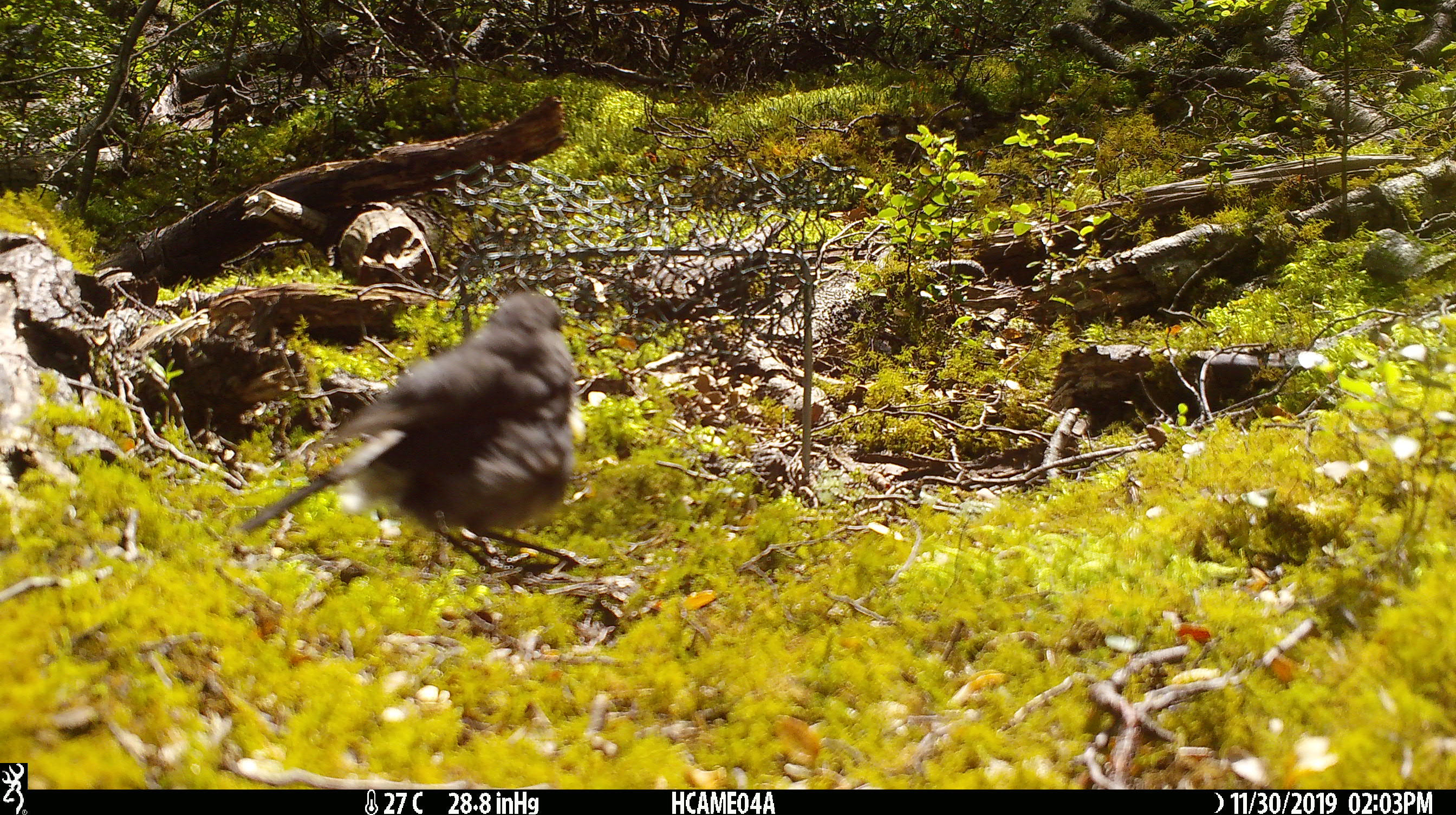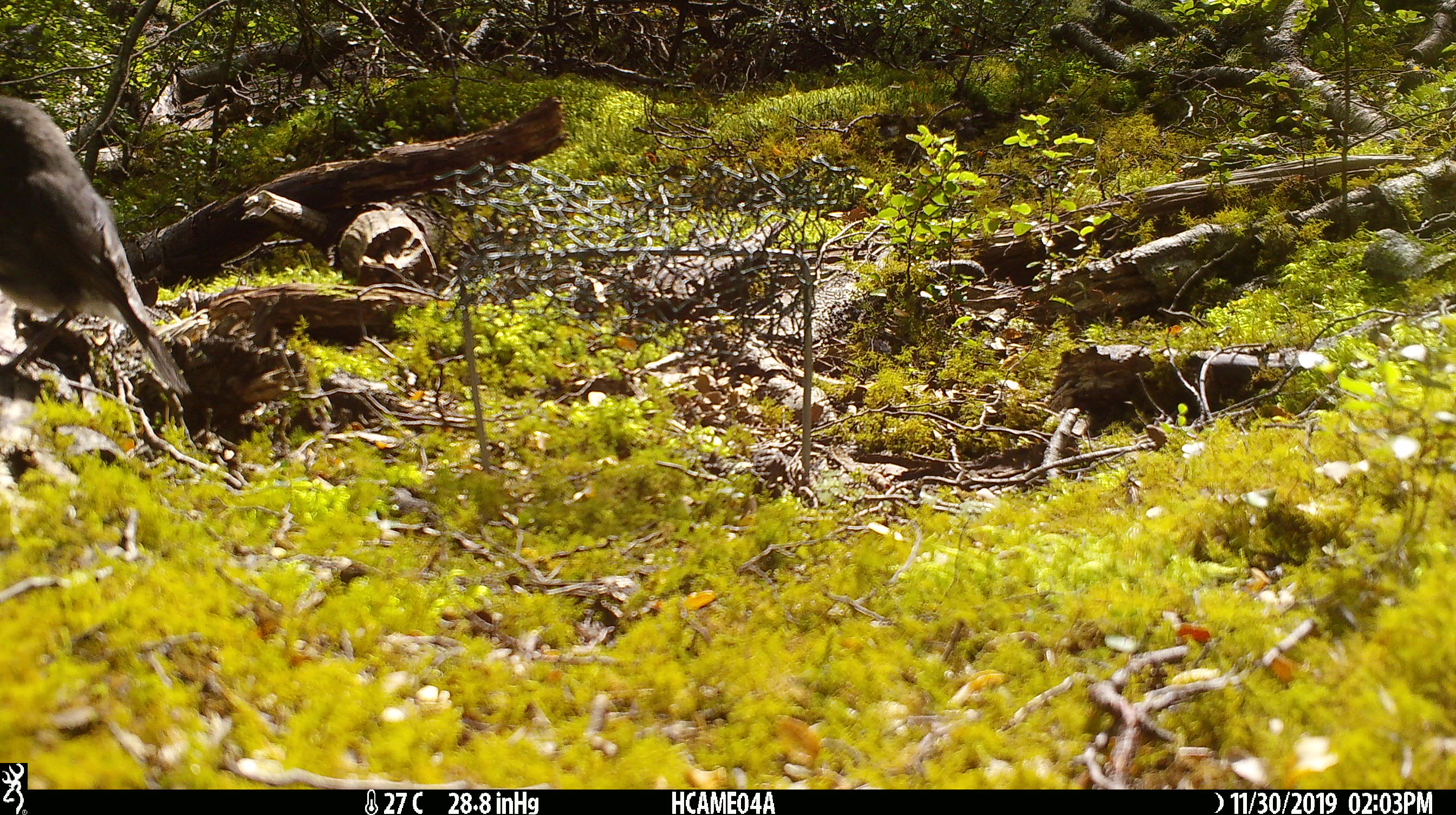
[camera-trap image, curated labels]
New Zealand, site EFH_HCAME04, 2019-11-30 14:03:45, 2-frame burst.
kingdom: Animalia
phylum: Chordata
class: Aves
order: Passeriformes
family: Petroicidae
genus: Petroica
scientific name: Petroica australis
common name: new zealand robin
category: robin